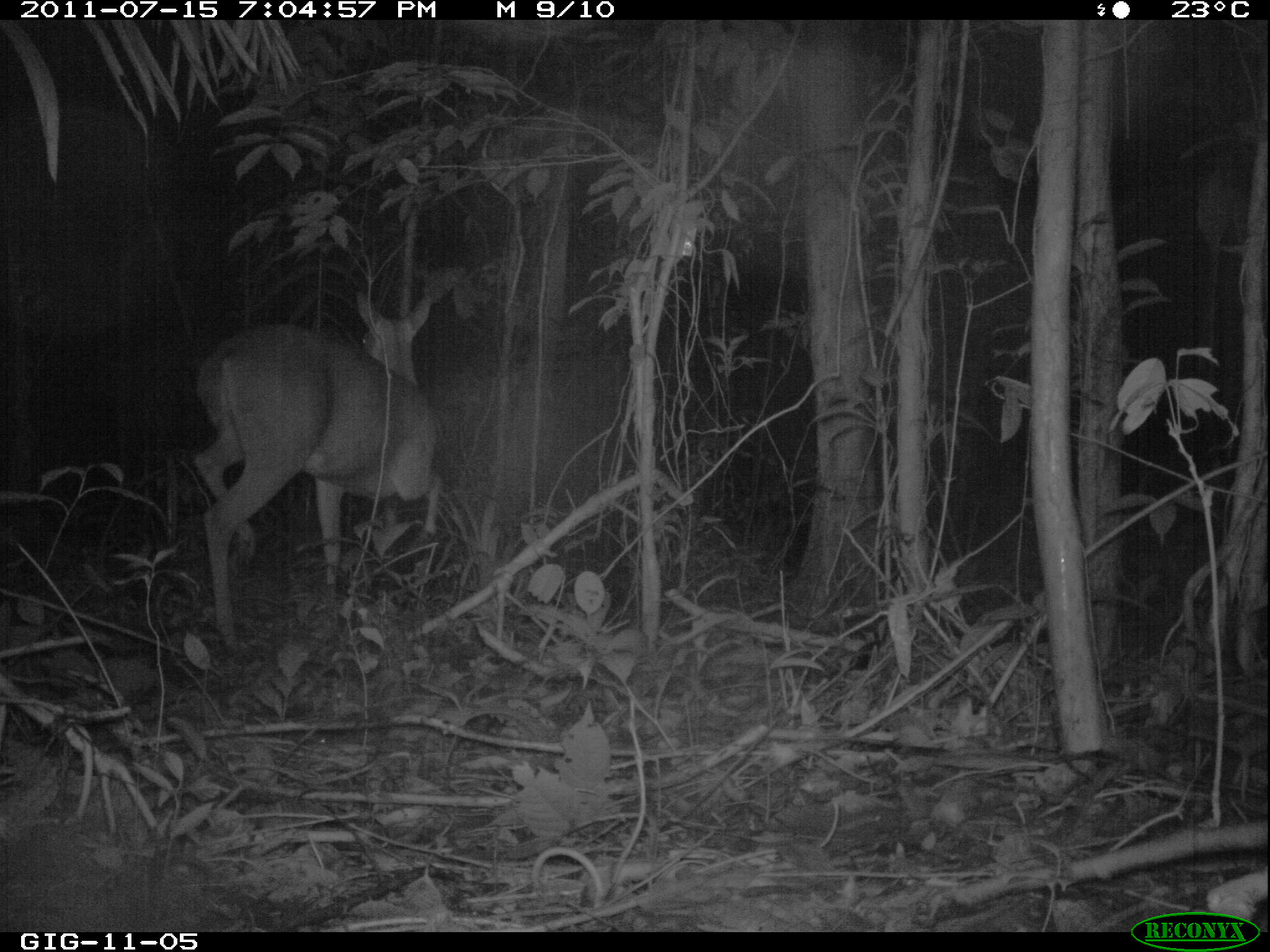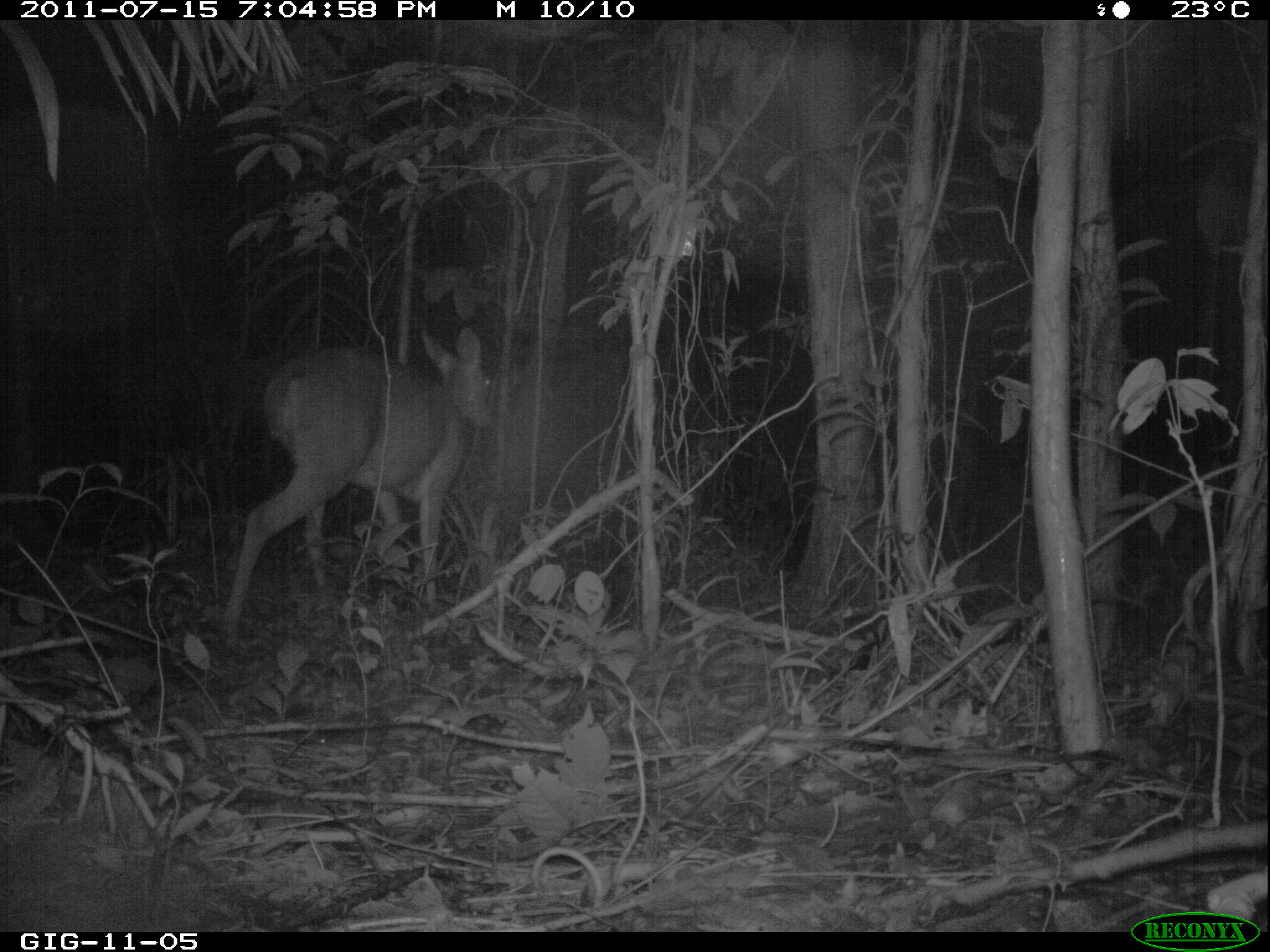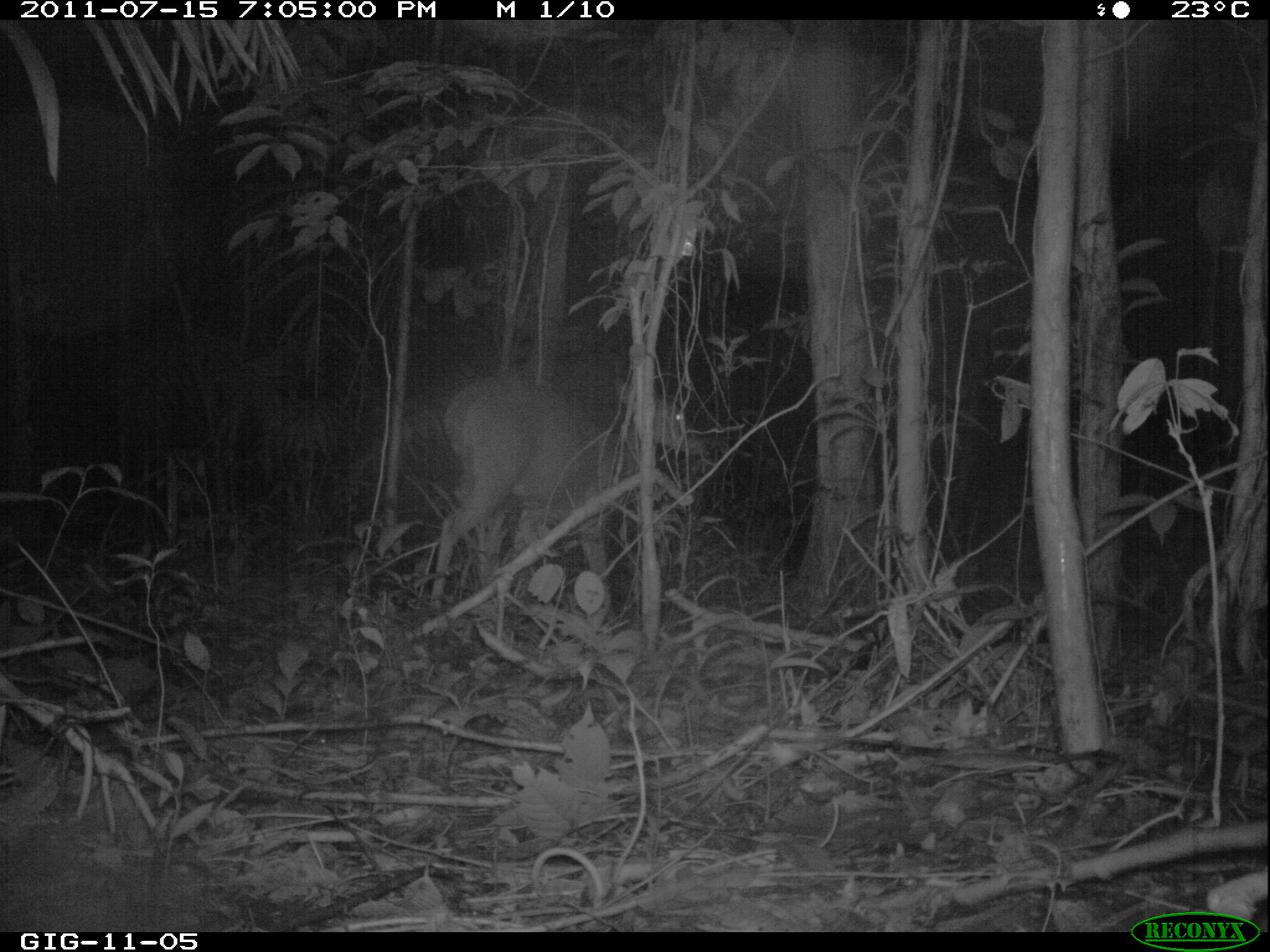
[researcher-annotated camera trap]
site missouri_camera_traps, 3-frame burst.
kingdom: Animalia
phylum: Chordata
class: Mammalia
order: Artiodactyla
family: Cervidae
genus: Mazama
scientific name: Mazama americana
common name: red brocket deer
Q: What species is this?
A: Red brocket deer (Mazama americana).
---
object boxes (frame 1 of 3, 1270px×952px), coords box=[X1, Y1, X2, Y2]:
red brocket deer: box=[162, 255, 467, 645]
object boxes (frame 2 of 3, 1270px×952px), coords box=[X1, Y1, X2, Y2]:
red brocket deer: box=[203, 284, 511, 641]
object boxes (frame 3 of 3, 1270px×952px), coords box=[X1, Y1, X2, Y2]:
red brocket deer: box=[409, 328, 713, 636]